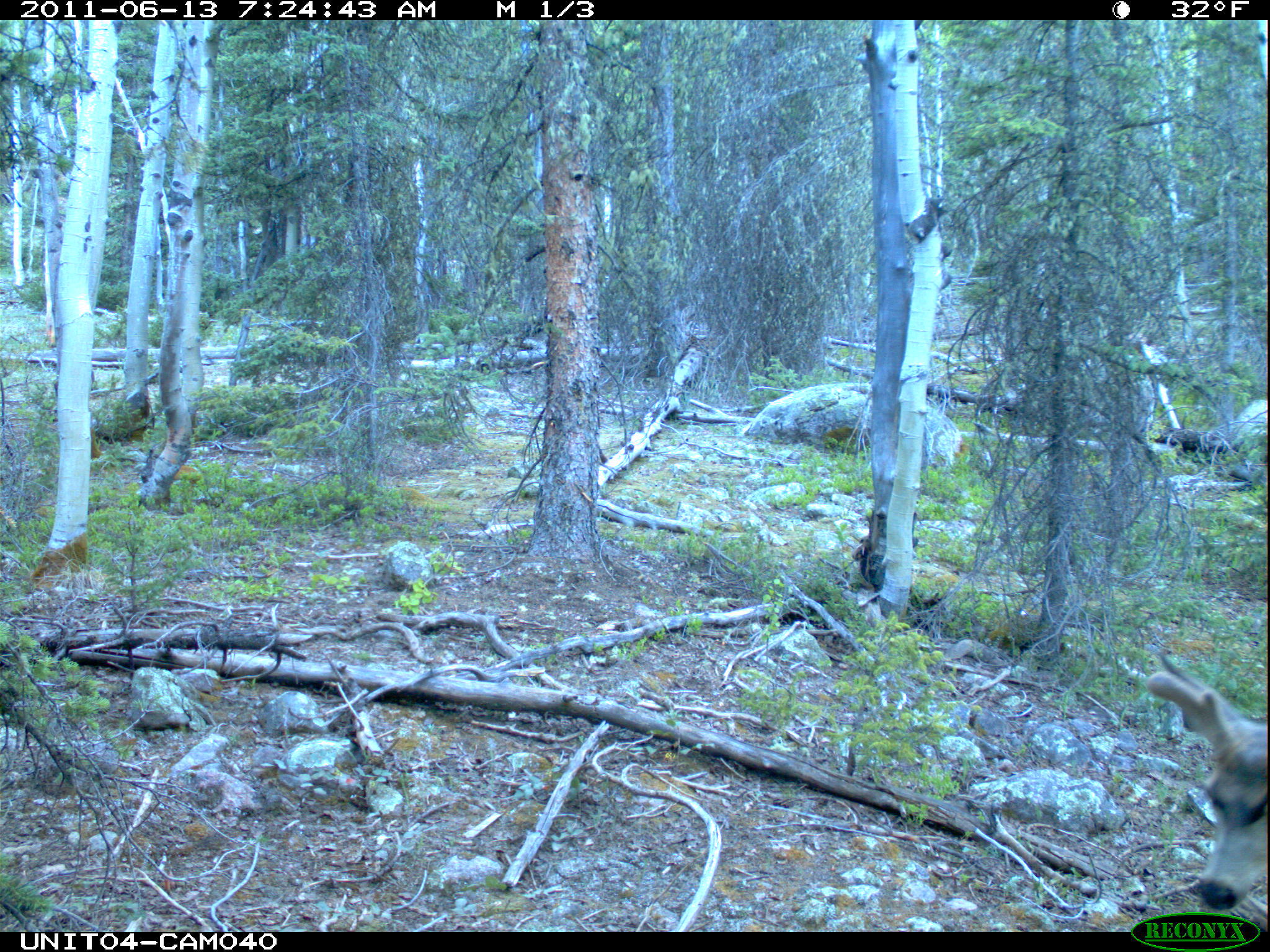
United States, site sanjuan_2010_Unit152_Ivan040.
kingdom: Animalia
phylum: Chordata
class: Mammalia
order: Artiodactyla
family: Cervidae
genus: Odocoileus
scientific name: Odocoileus hemionus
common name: mule deer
Odocoileus hemionus (mule deer).